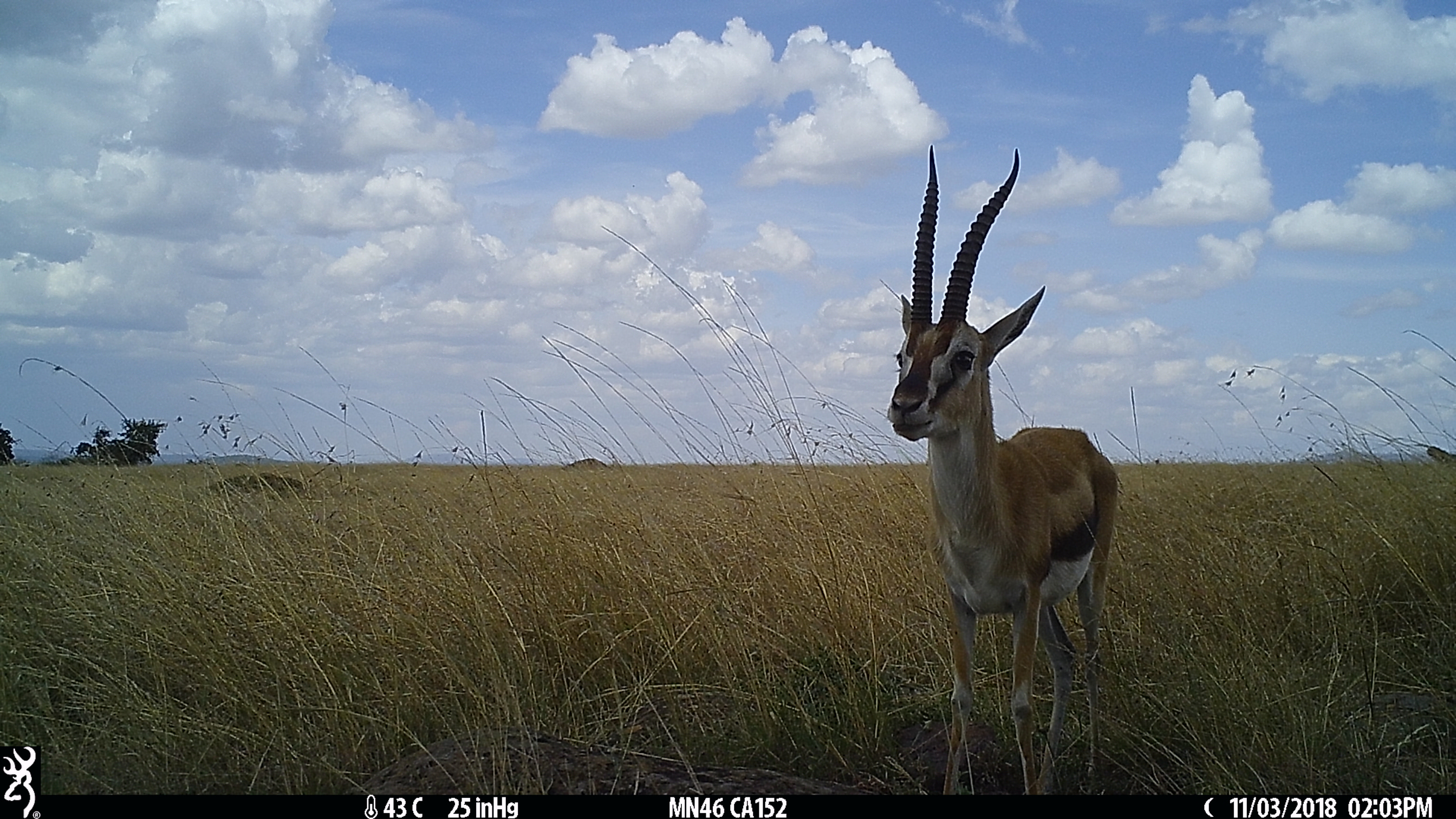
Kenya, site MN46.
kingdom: Animalia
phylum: Chordata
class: Mammalia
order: Artiodactyla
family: Bovidae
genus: Eudorcas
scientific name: Eudorcas thomsonii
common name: thomon's gazelle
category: gazelle thomsons